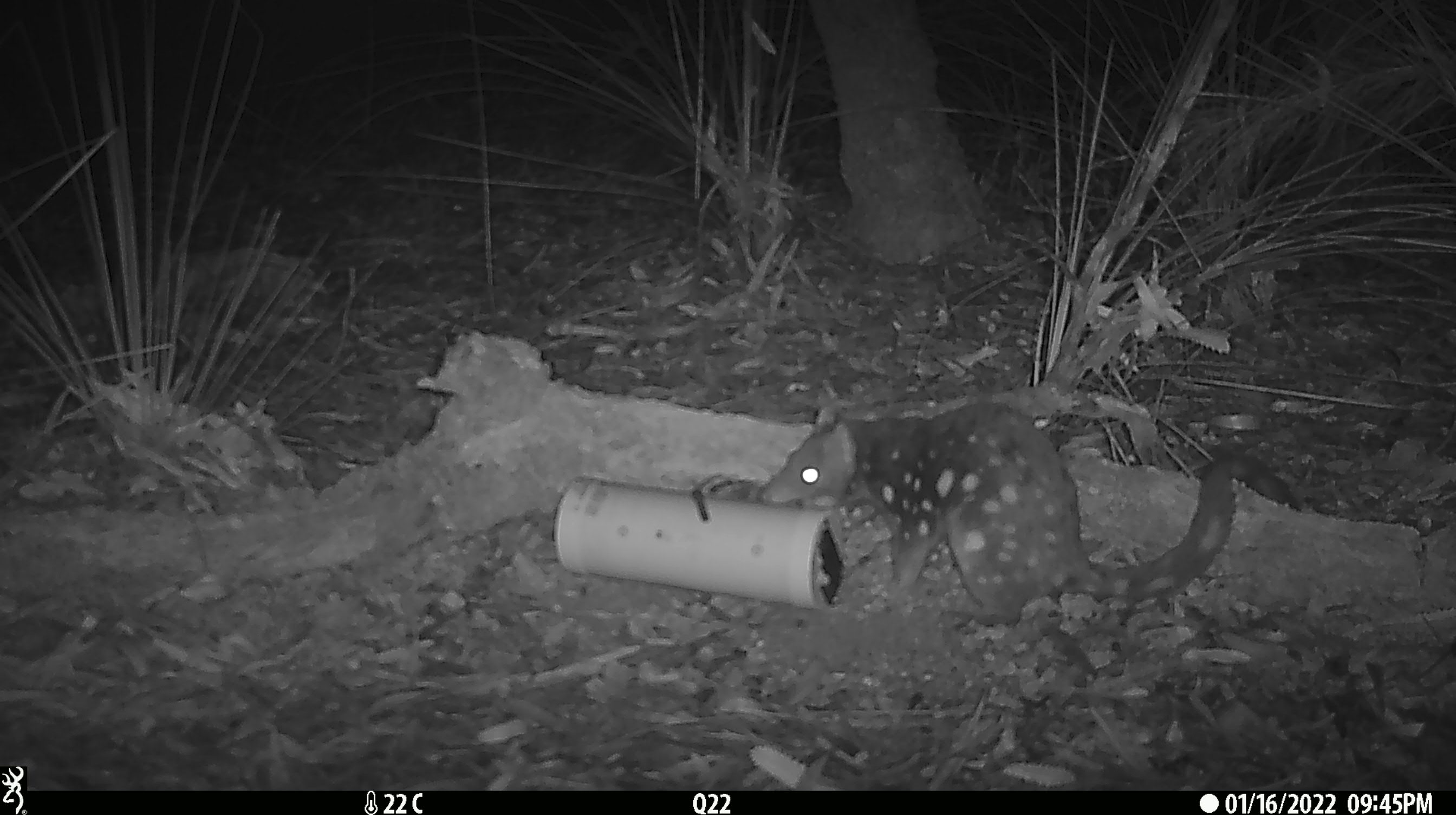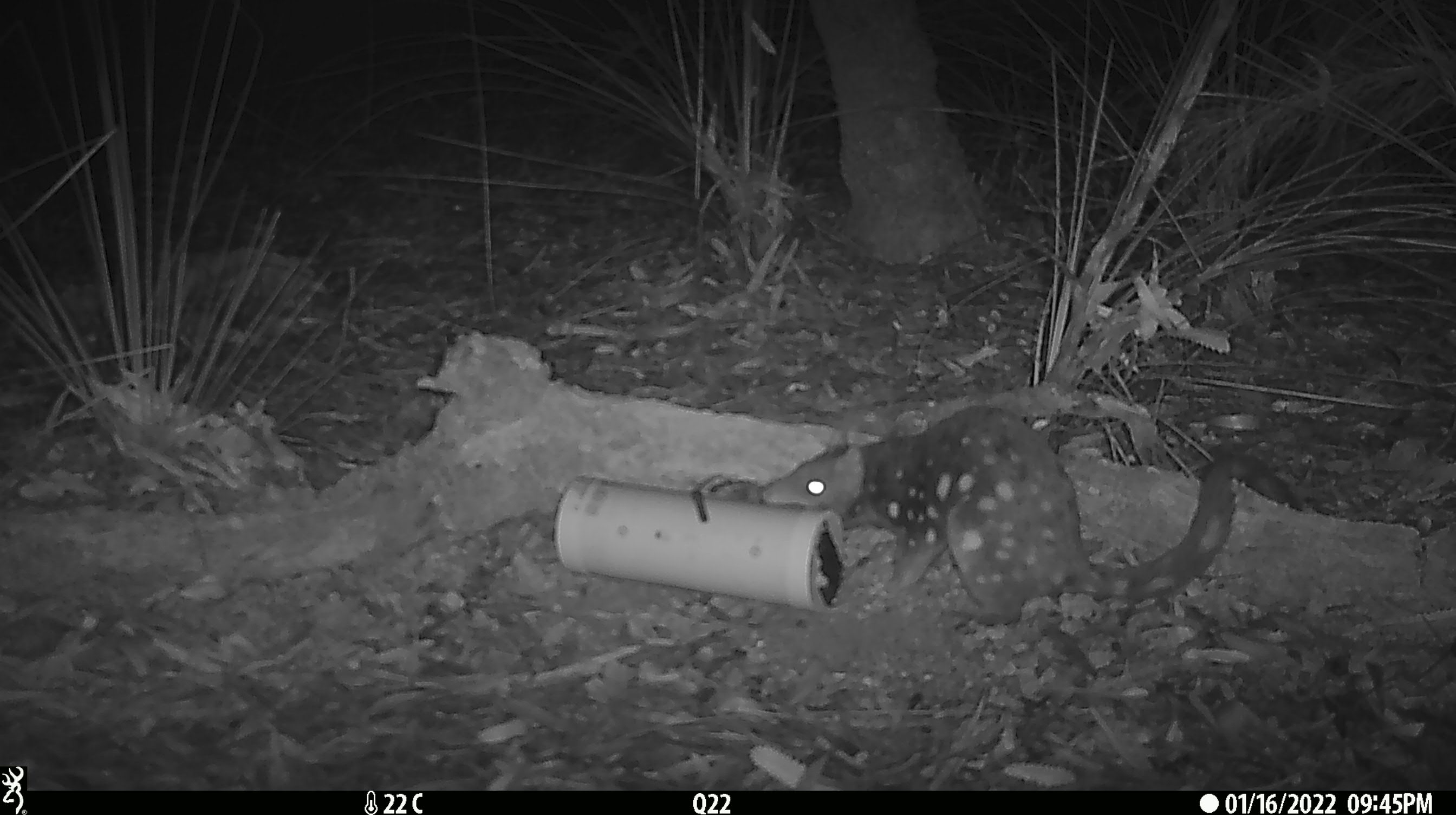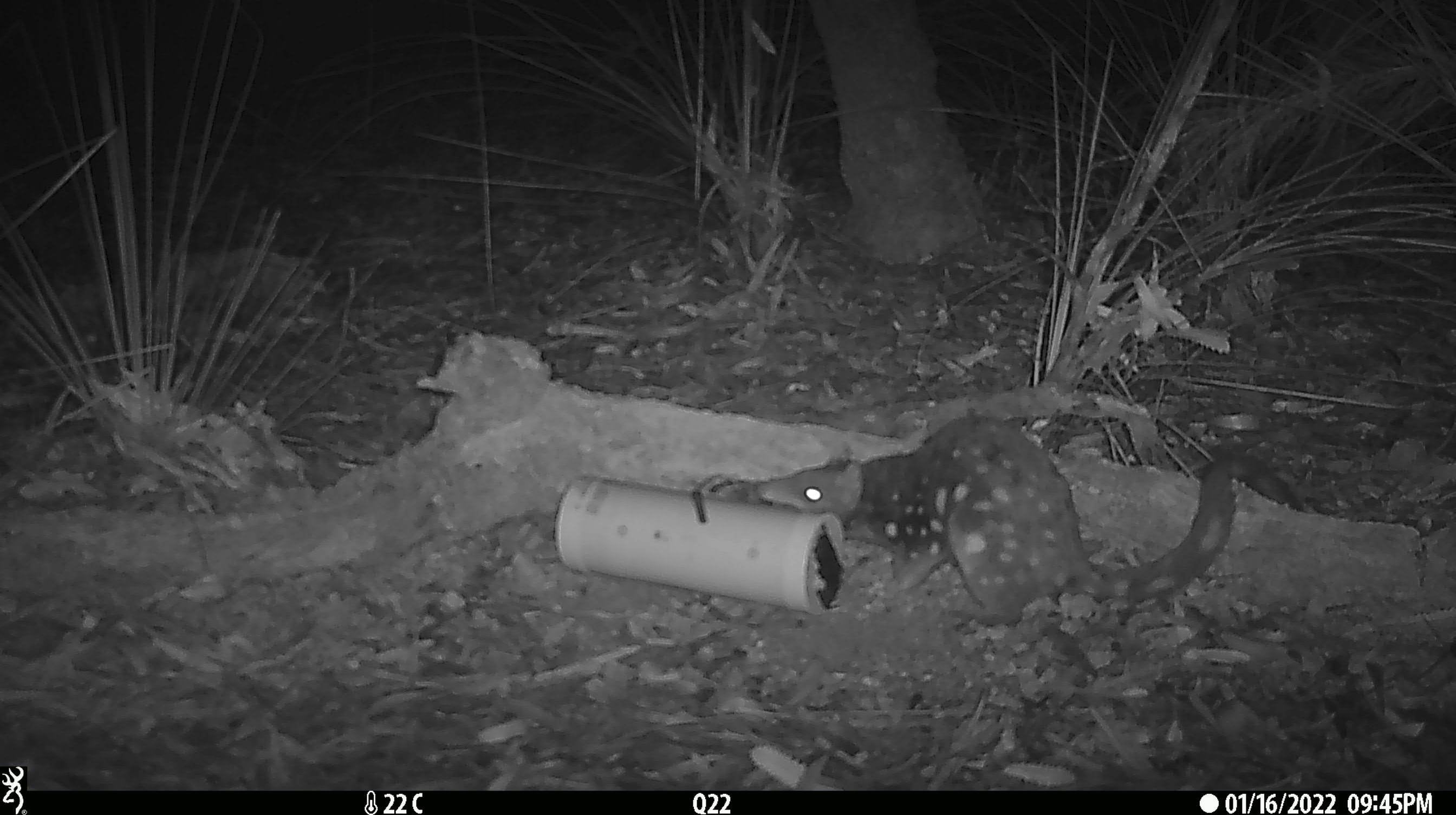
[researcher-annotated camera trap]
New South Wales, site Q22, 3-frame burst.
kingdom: Animalia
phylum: Chordata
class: Mammalia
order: Dasyuromorphia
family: Dasyuridae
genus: Dasyurus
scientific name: Dasyurus maculatus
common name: spotted-tailed quoll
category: quoll